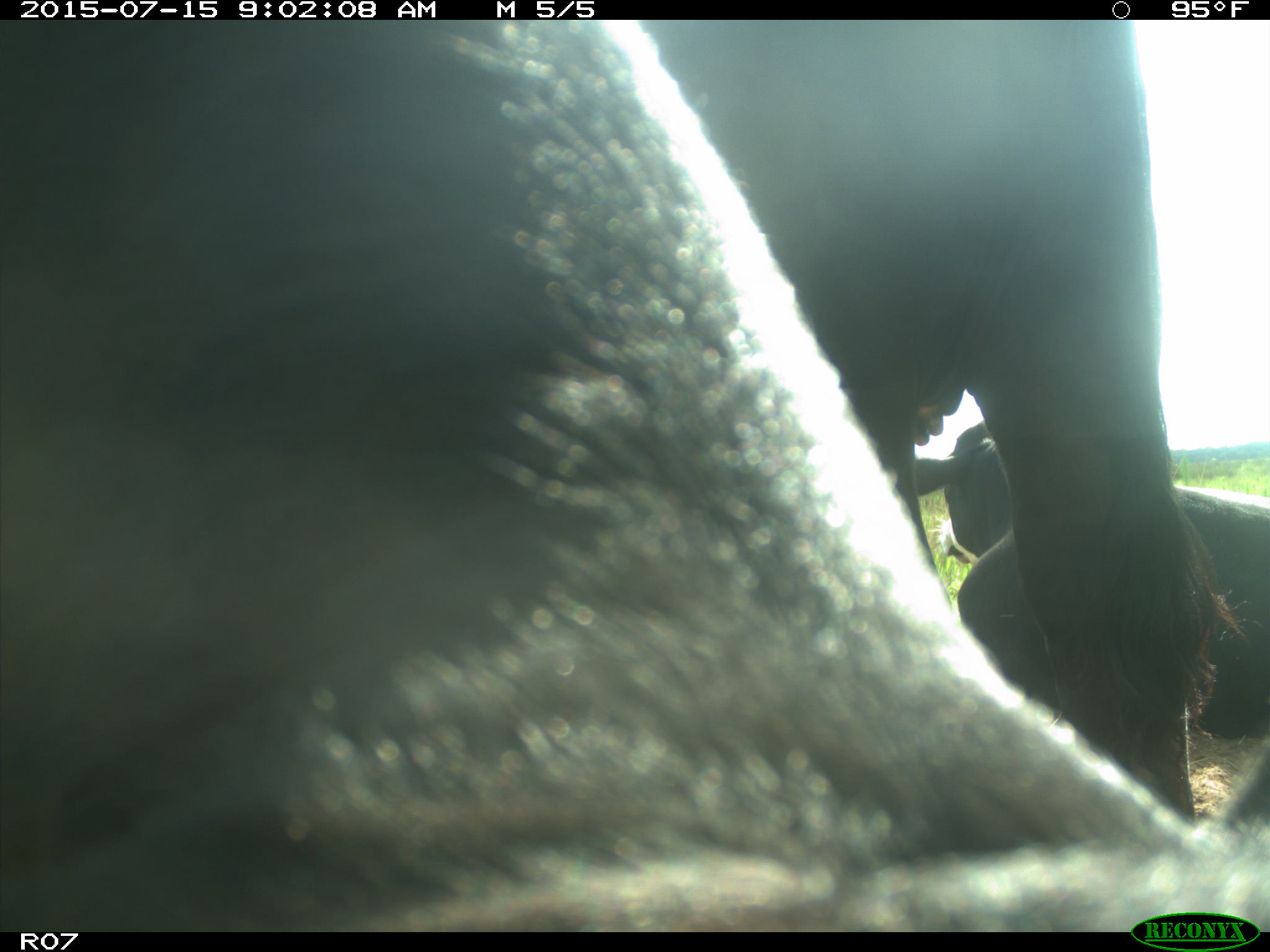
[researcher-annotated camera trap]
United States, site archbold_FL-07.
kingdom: Animalia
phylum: Chordata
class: Mammalia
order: Artiodactyla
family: Bovidae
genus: Bos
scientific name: Bos taurus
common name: domestic cow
Bos taurus (domestic cow).